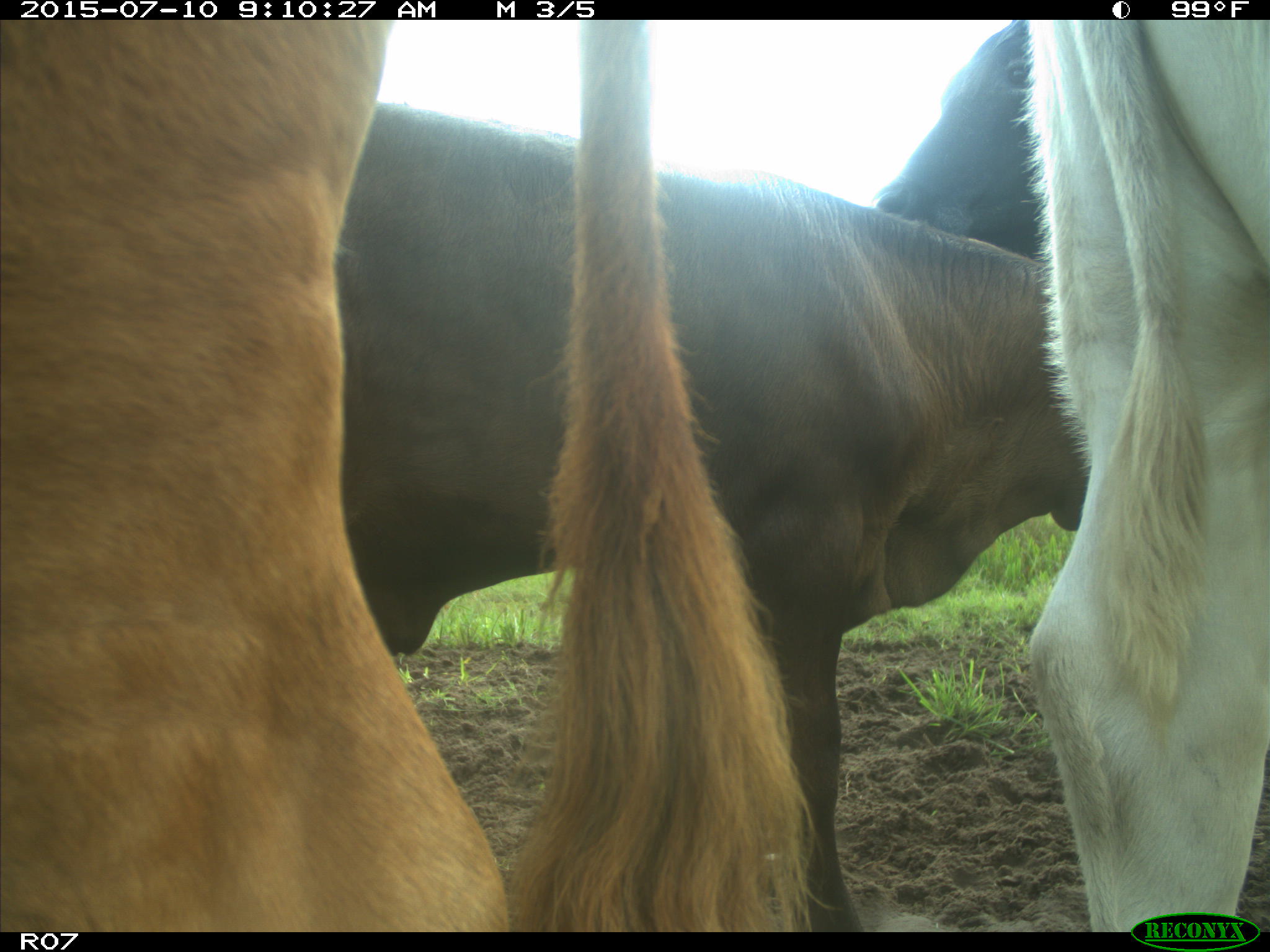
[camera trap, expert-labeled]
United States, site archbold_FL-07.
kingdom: Animalia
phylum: Chordata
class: Mammalia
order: Artiodactyla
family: Bovidae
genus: Bos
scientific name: Bos taurus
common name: domestic cow